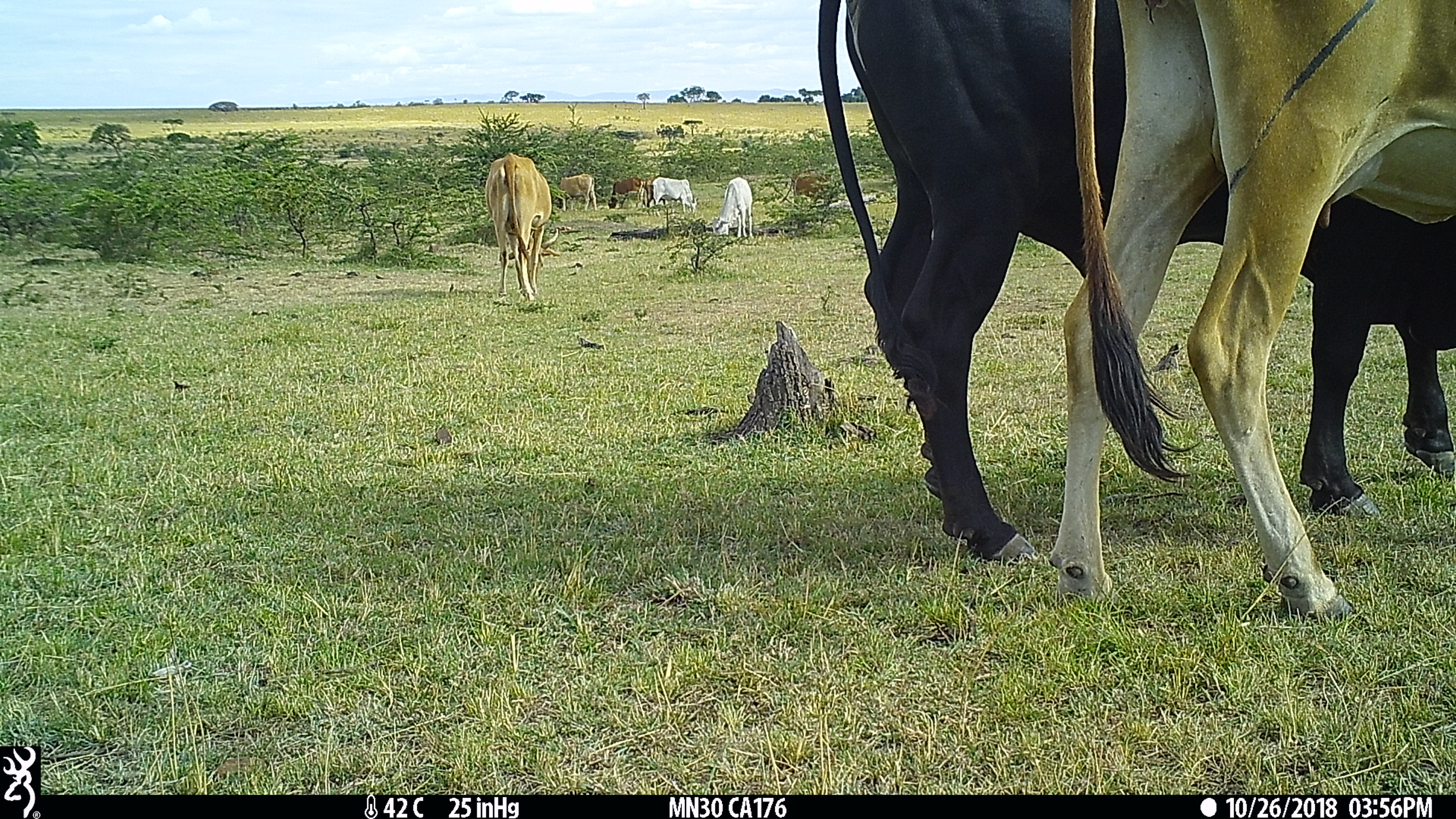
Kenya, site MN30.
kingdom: Animalia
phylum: Chordata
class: Mammalia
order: Artiodactyla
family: Bovidae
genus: Bos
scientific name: Bos taurus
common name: cattle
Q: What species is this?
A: Cattle (Bos taurus).